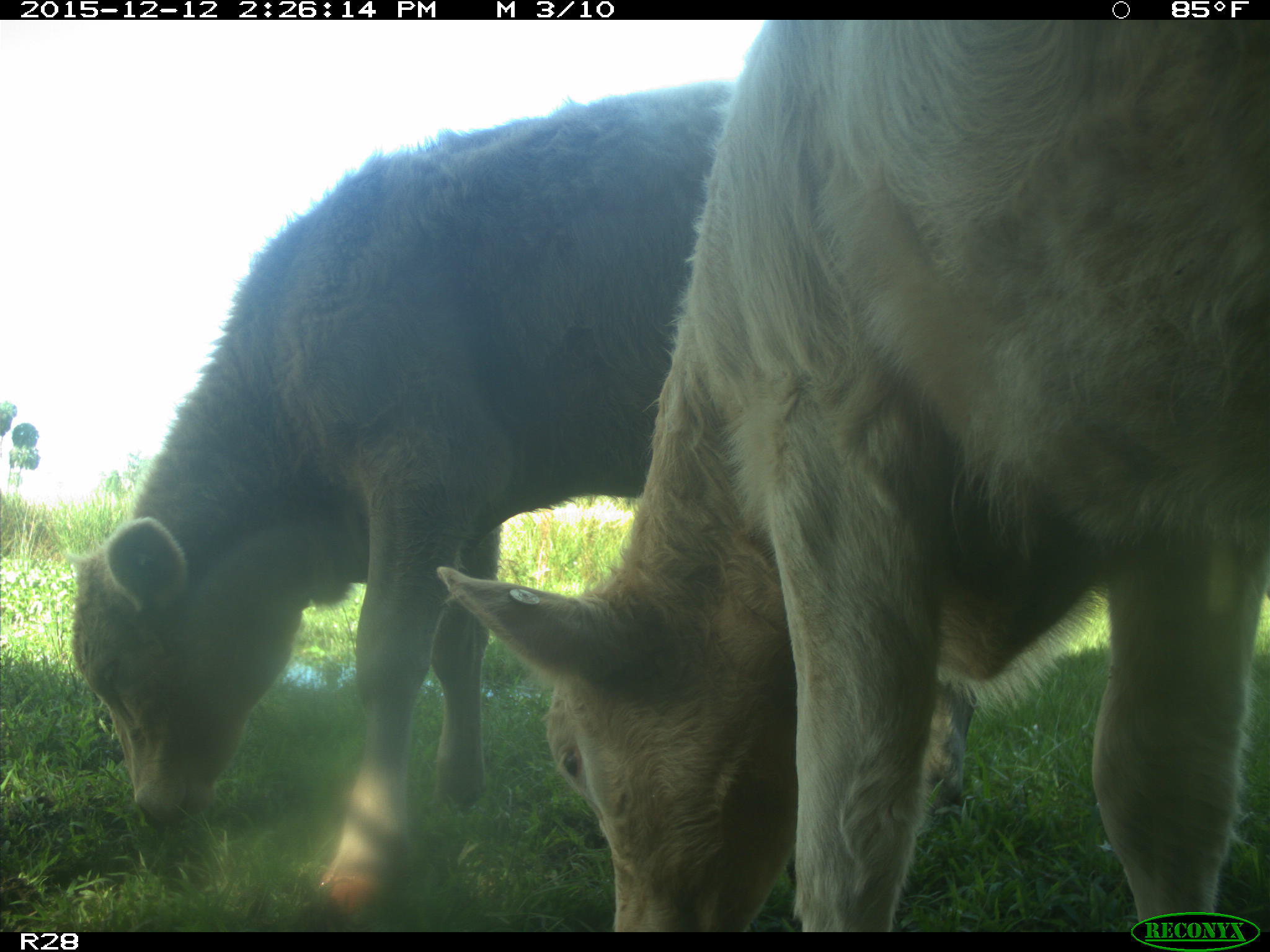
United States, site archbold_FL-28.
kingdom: Animalia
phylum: Chordata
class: Mammalia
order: Artiodactyla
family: Bovidae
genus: Bos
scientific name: Bos taurus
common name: domestic cow